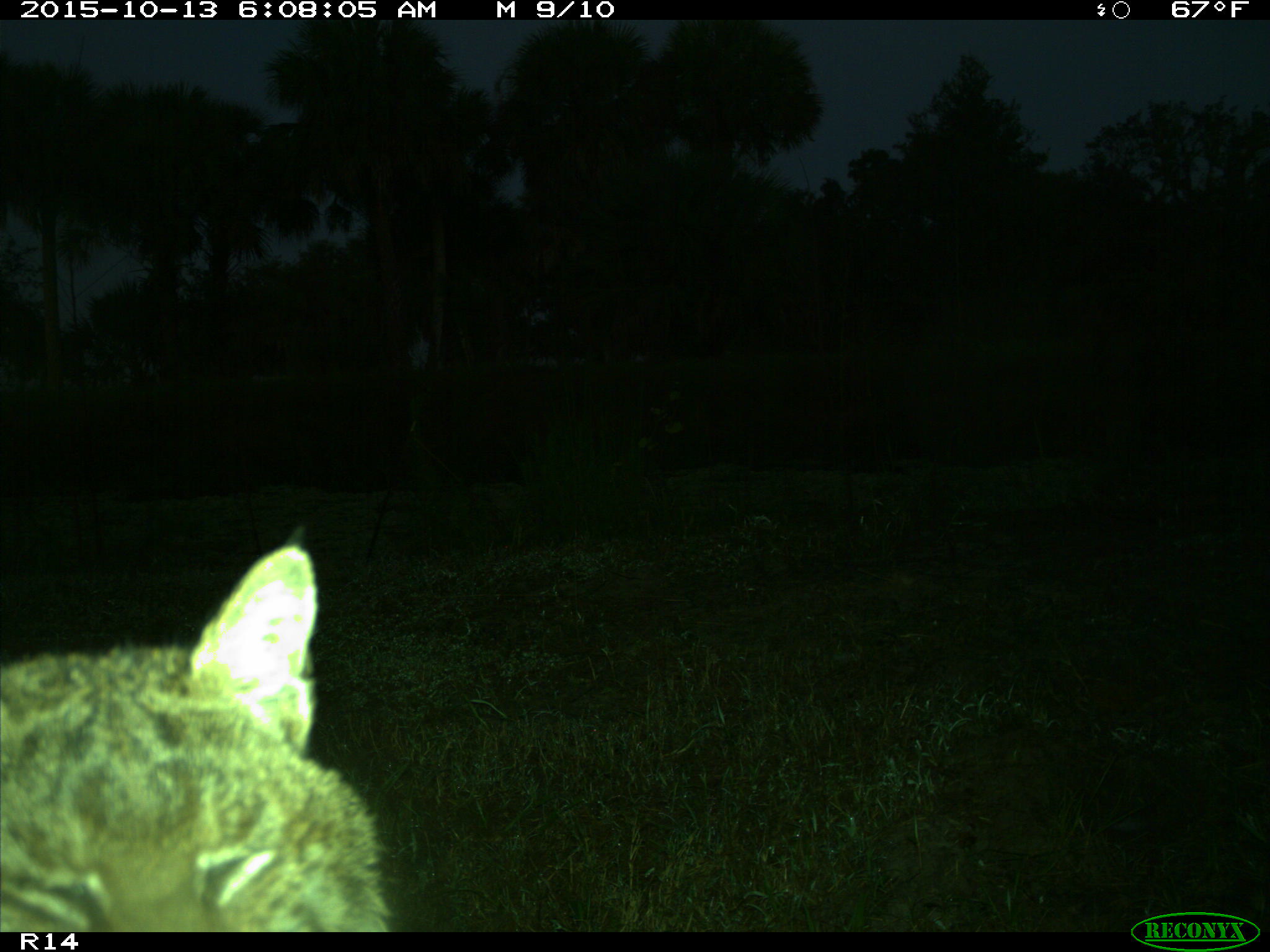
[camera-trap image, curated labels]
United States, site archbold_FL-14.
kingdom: Animalia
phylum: Chordata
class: Mammalia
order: Carnivora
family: Felidae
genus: Lynx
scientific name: Lynx rufus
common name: bobcat